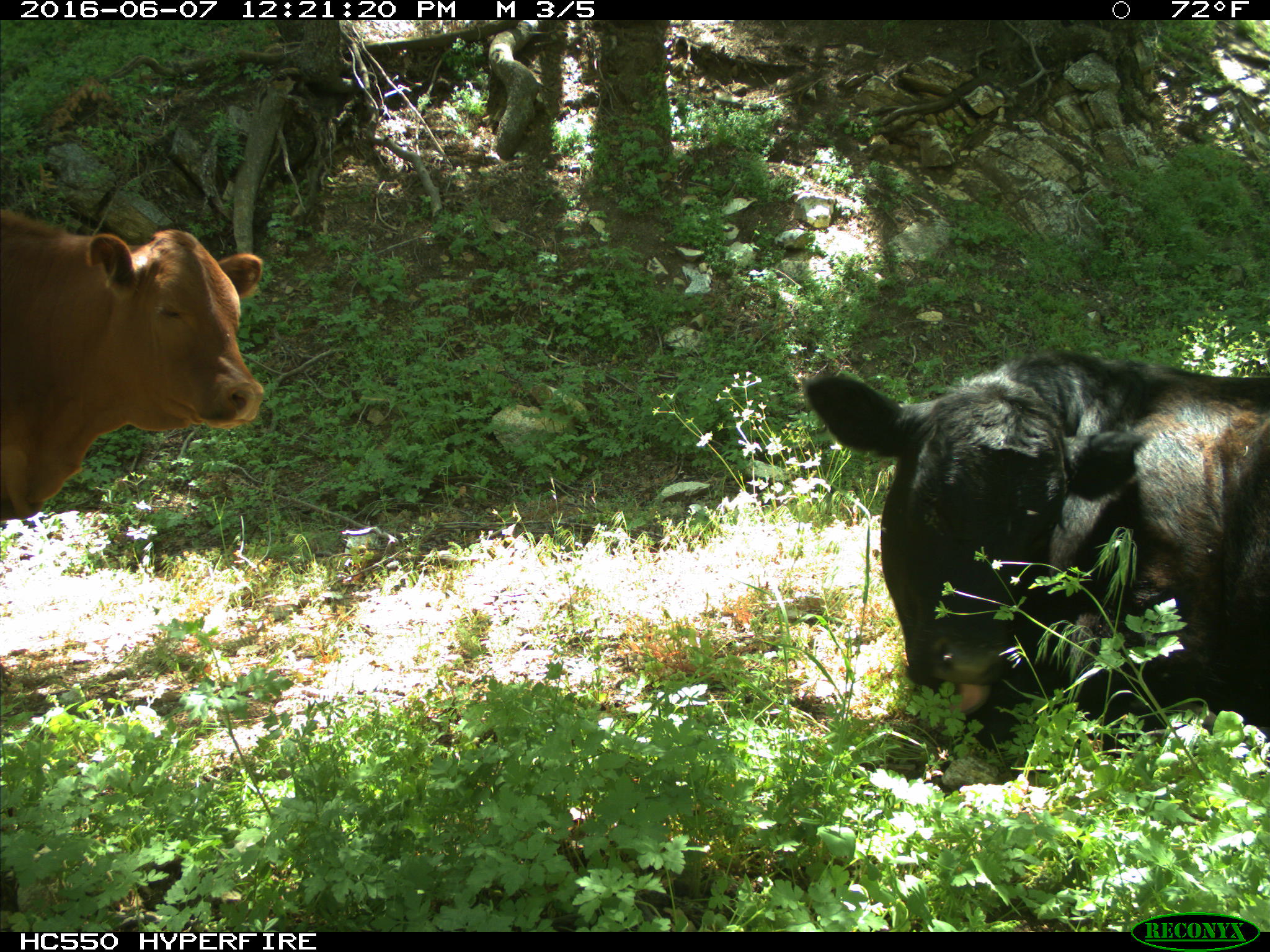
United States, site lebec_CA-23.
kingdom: Animalia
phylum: Chordata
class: Mammalia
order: Artiodactyla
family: Bovidae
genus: Bos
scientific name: Bos taurus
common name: domestic cow